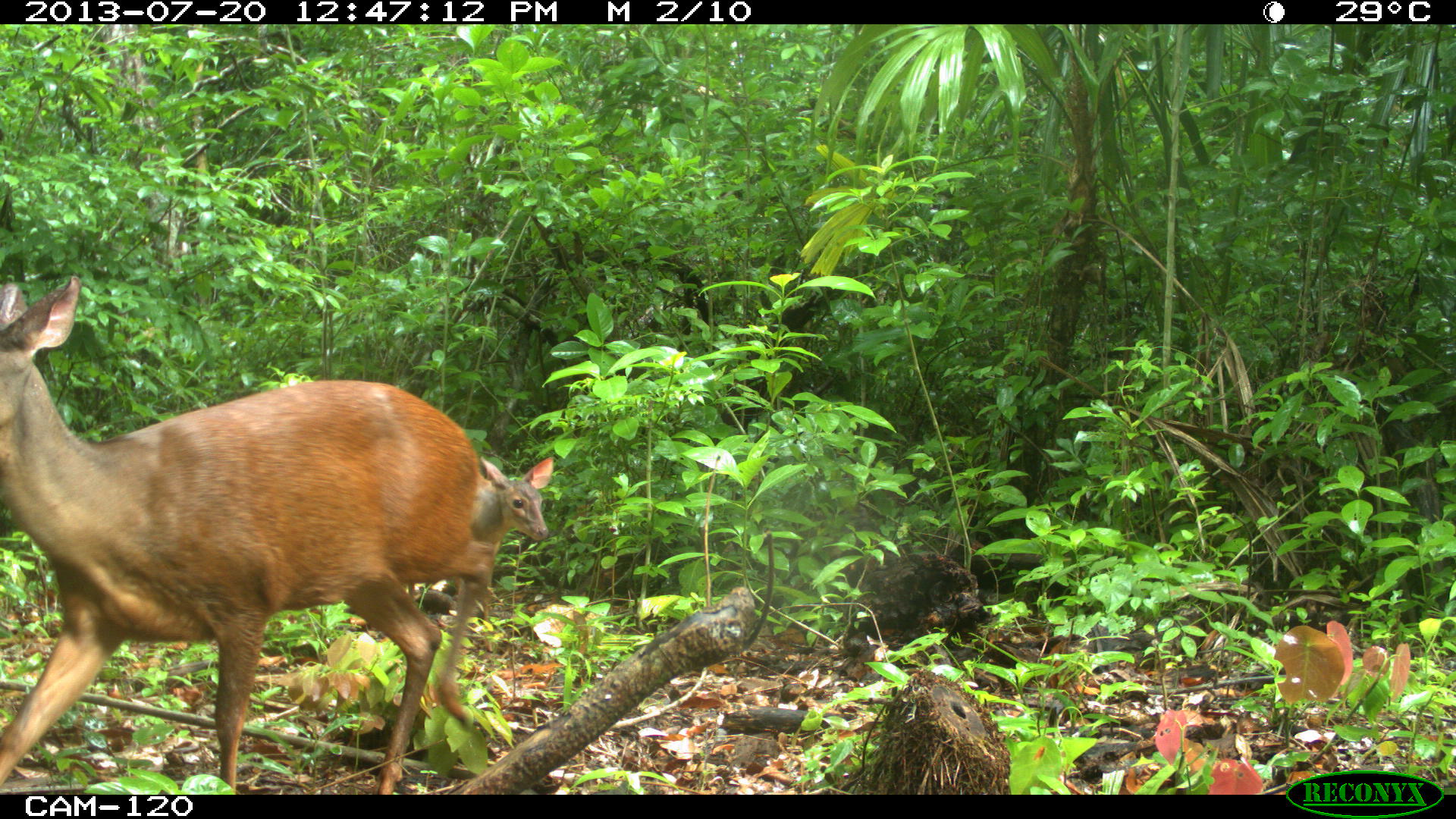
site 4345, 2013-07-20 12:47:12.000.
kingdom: Animalia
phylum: Chordata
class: Mammalia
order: Artiodactyla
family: Cervidae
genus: Mazama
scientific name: Mazama temama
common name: central american red brocket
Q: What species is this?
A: Mazama temama (central american red brocket).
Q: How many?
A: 2.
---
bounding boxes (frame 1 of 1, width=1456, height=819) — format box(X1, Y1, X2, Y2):
mazama temama: box(0, 275, 495, 793); box(467, 456, 555, 543)